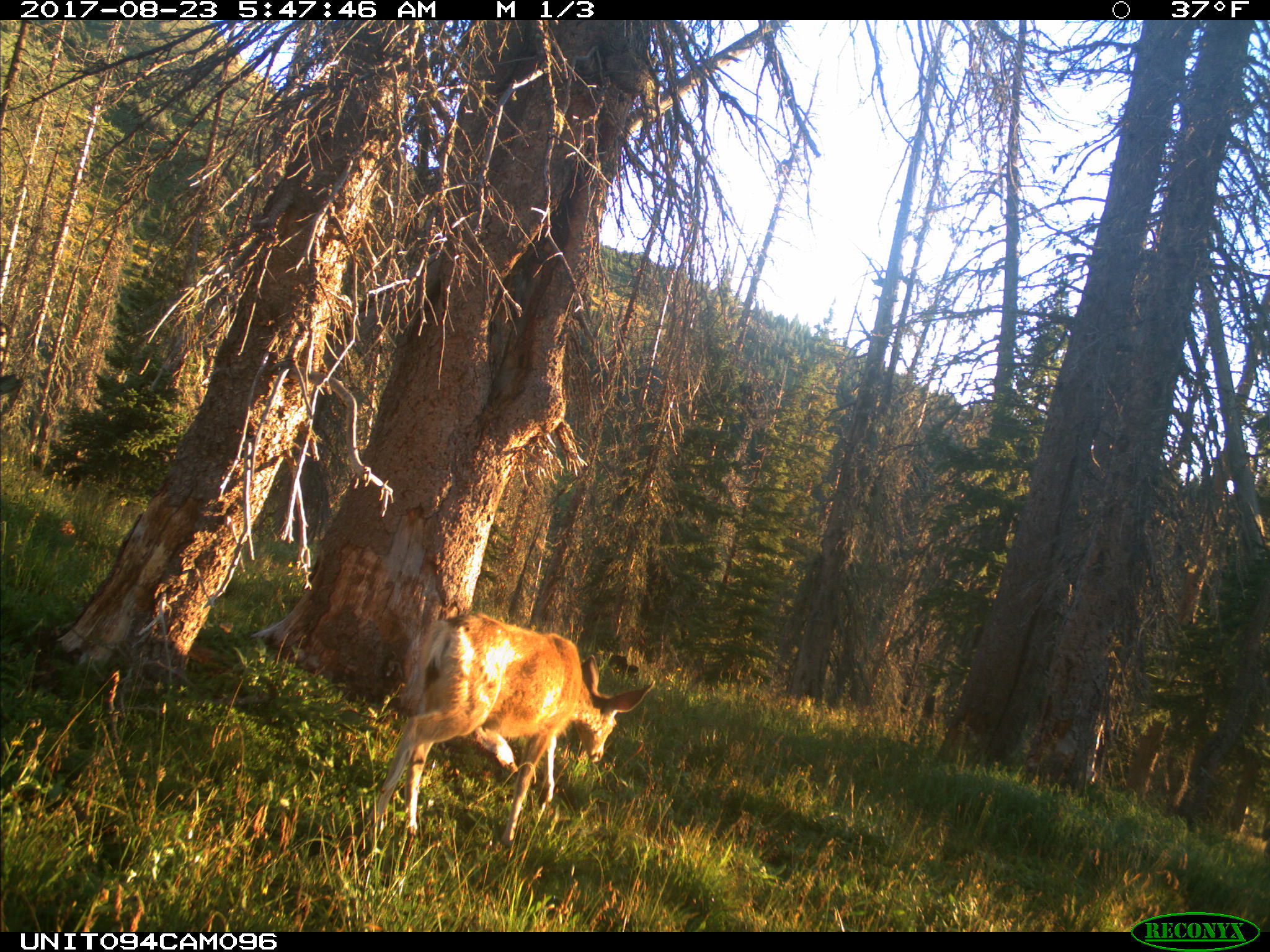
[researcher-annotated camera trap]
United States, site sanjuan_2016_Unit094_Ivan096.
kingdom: Animalia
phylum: Chordata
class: Mammalia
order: Artiodactyla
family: Cervidae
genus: Odocoileus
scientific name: Odocoileus hemionus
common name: mule deer